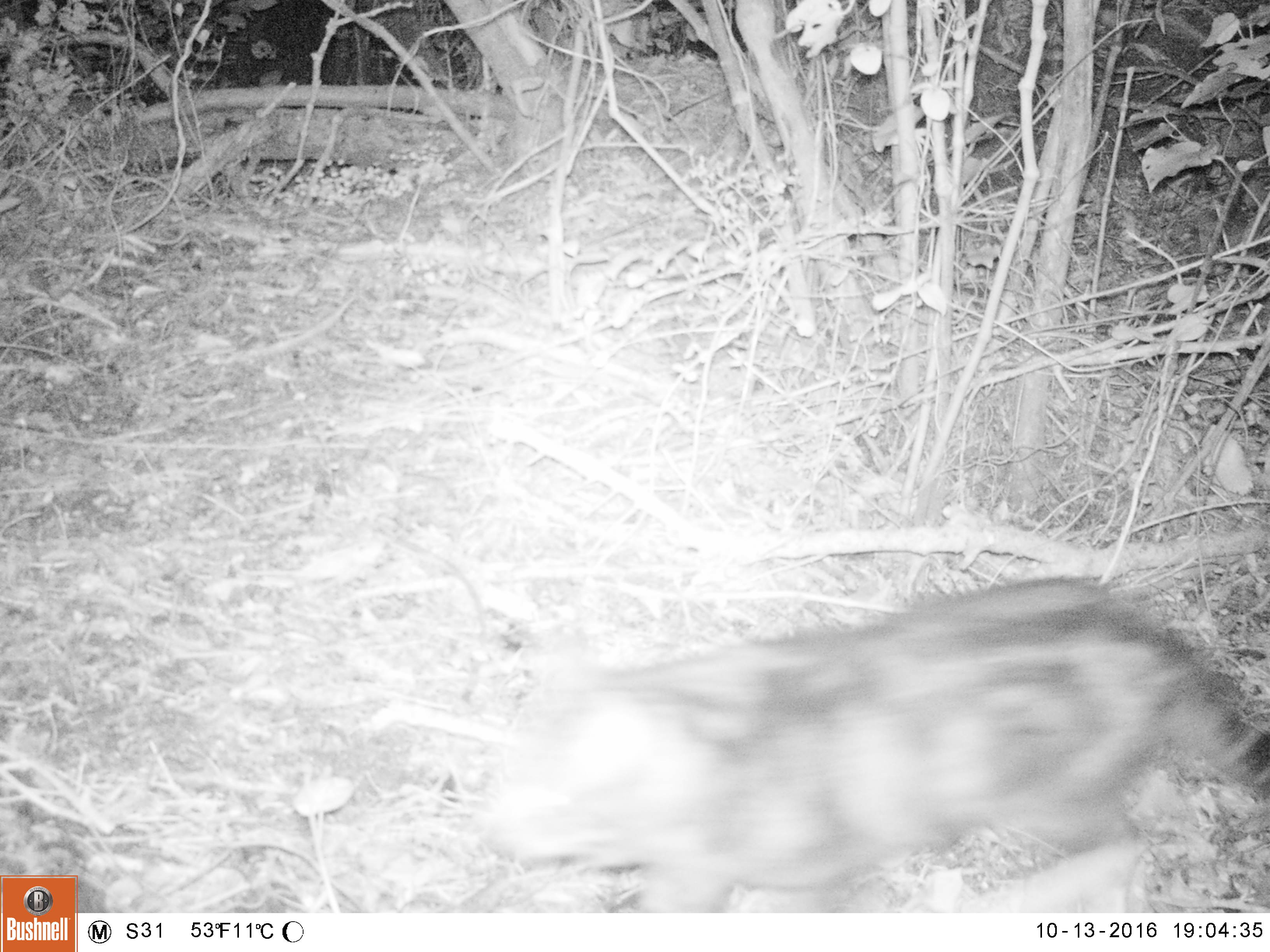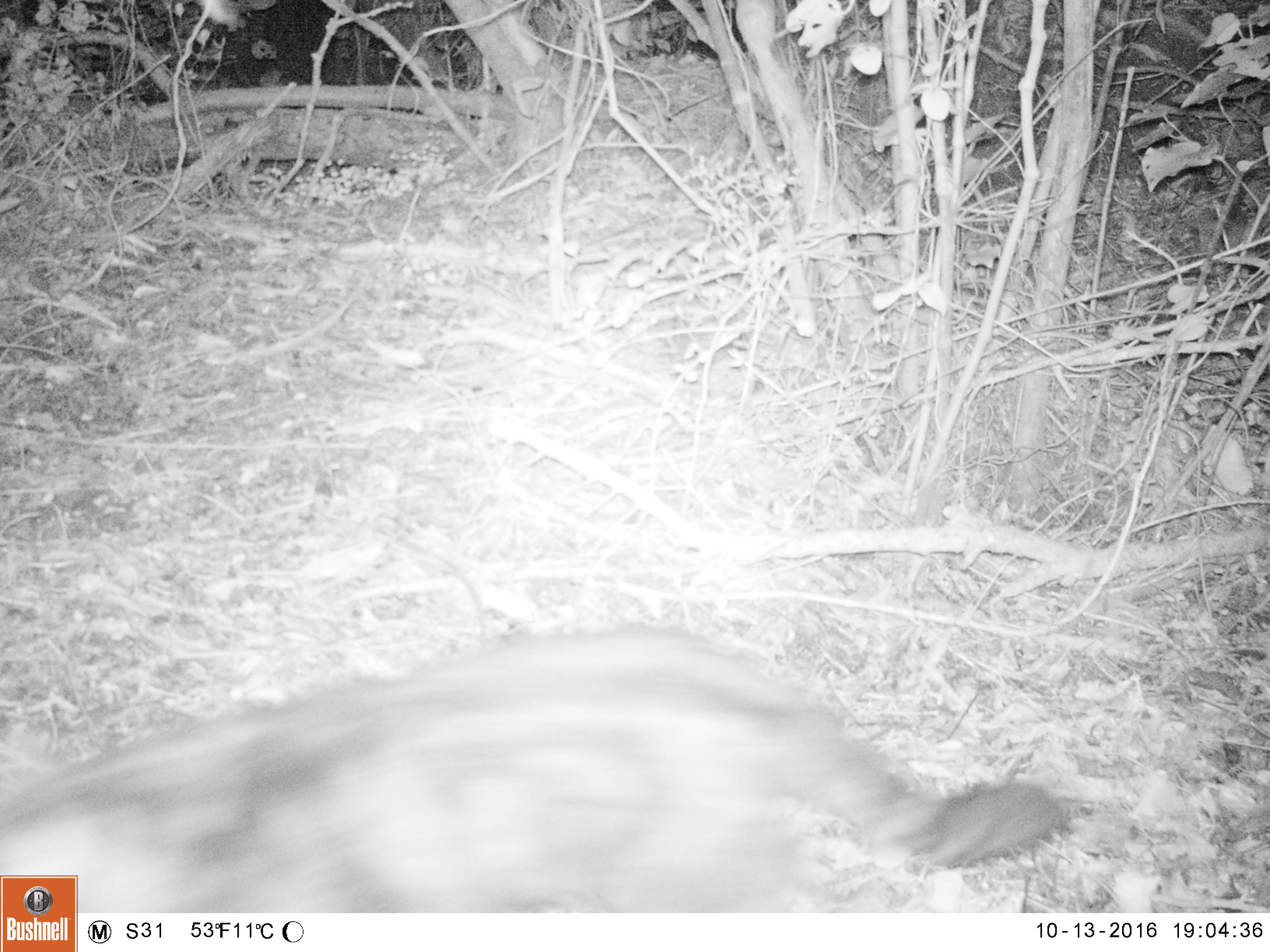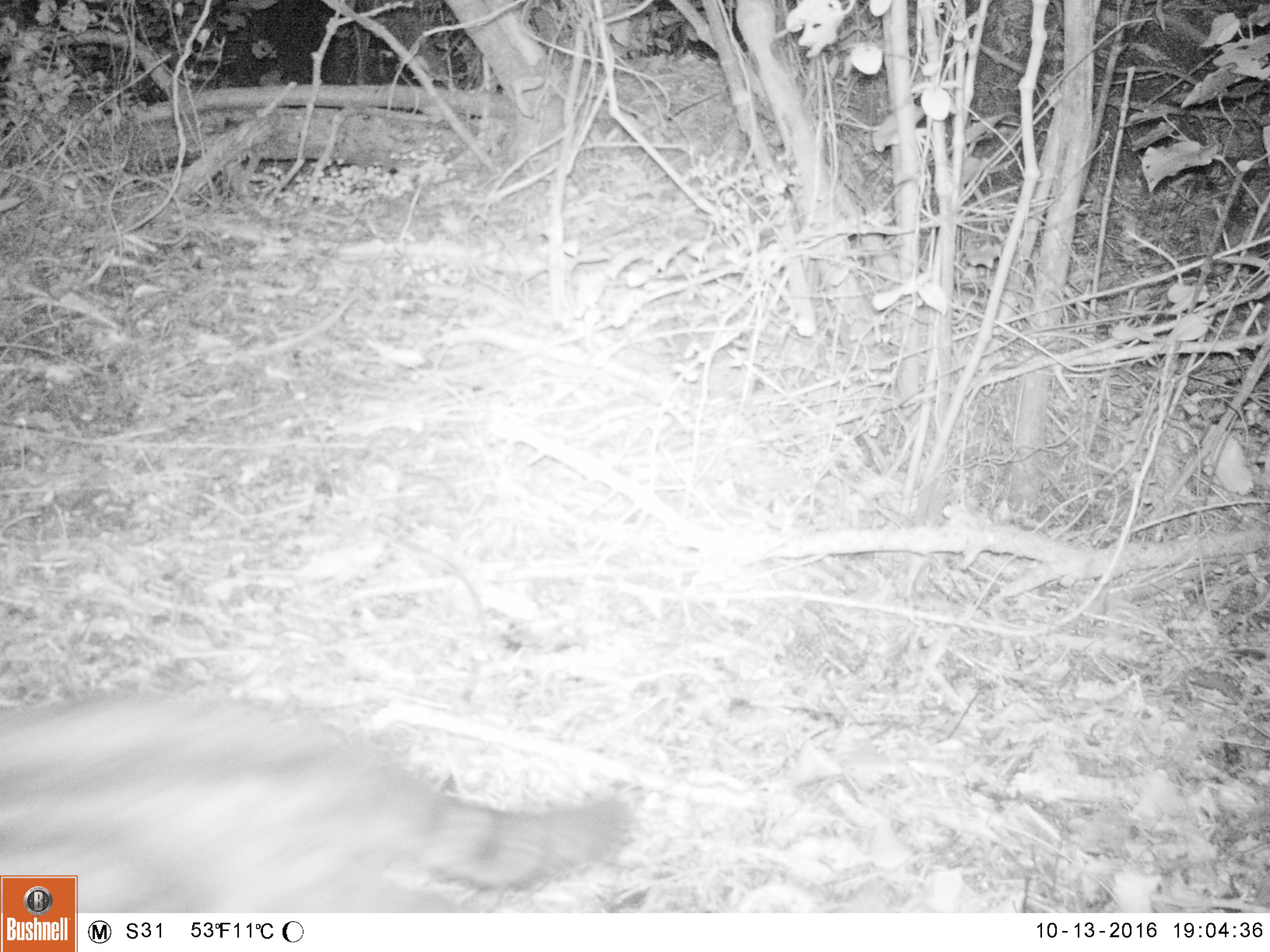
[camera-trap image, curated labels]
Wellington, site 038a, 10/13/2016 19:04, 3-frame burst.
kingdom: Animalia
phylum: Chordata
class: Mammalia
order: Carnivora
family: Felidae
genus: Felis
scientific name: Felis catus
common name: cat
Cat (Felis catus).